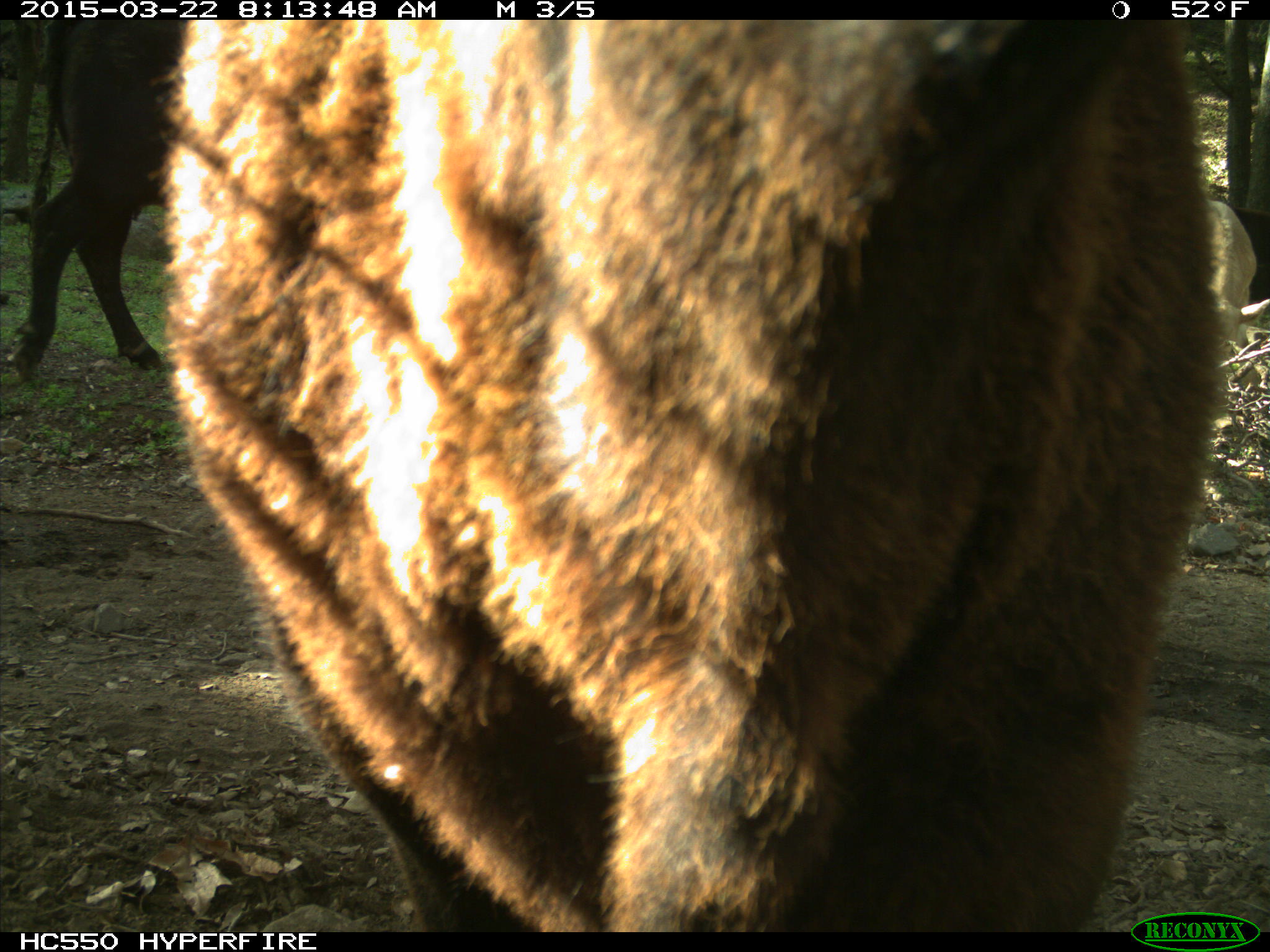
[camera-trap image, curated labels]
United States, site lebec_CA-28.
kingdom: Animalia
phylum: Chordata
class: Mammalia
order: Artiodactyla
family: Bovidae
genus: Bos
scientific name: Bos taurus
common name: domestic cow